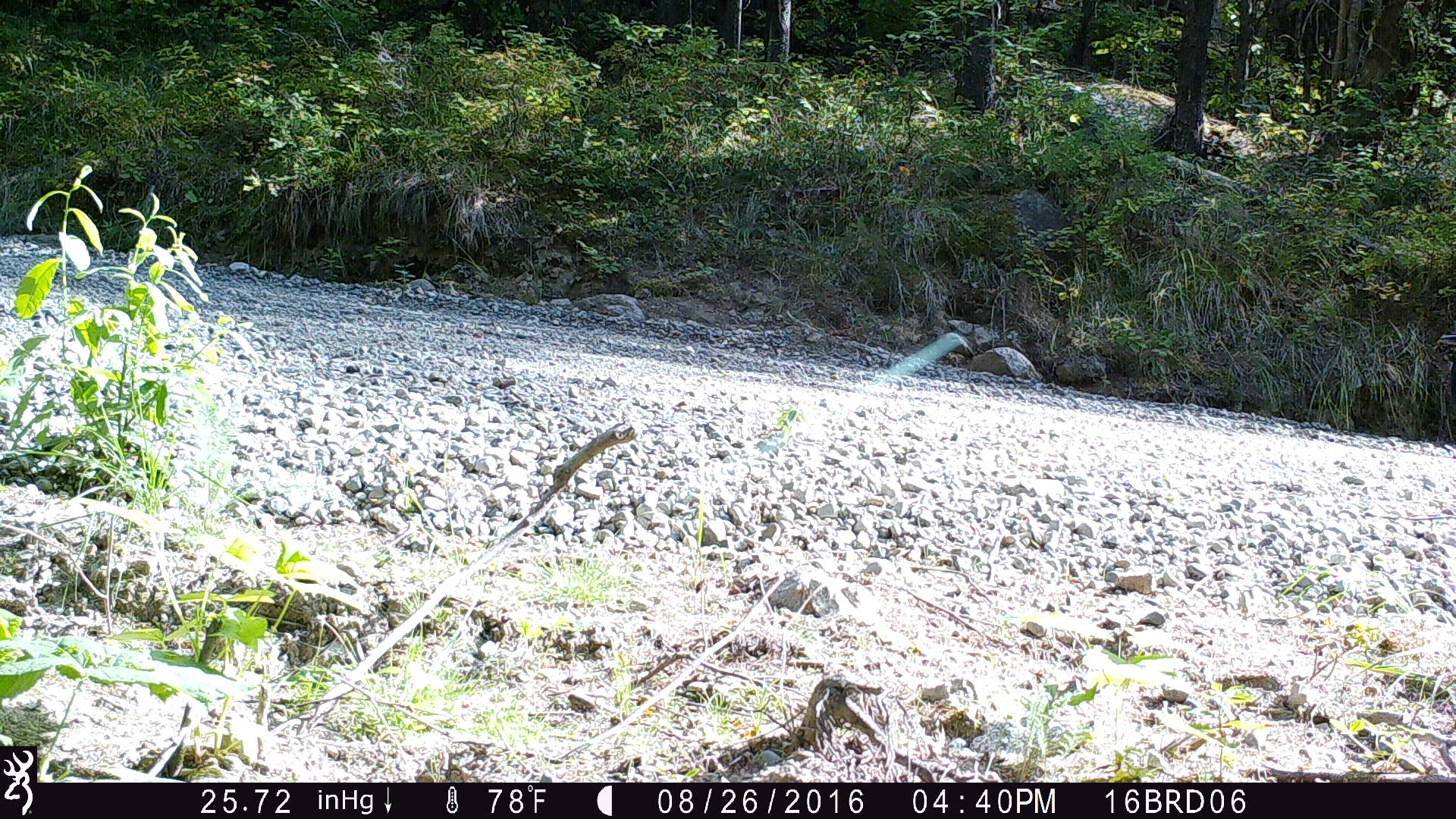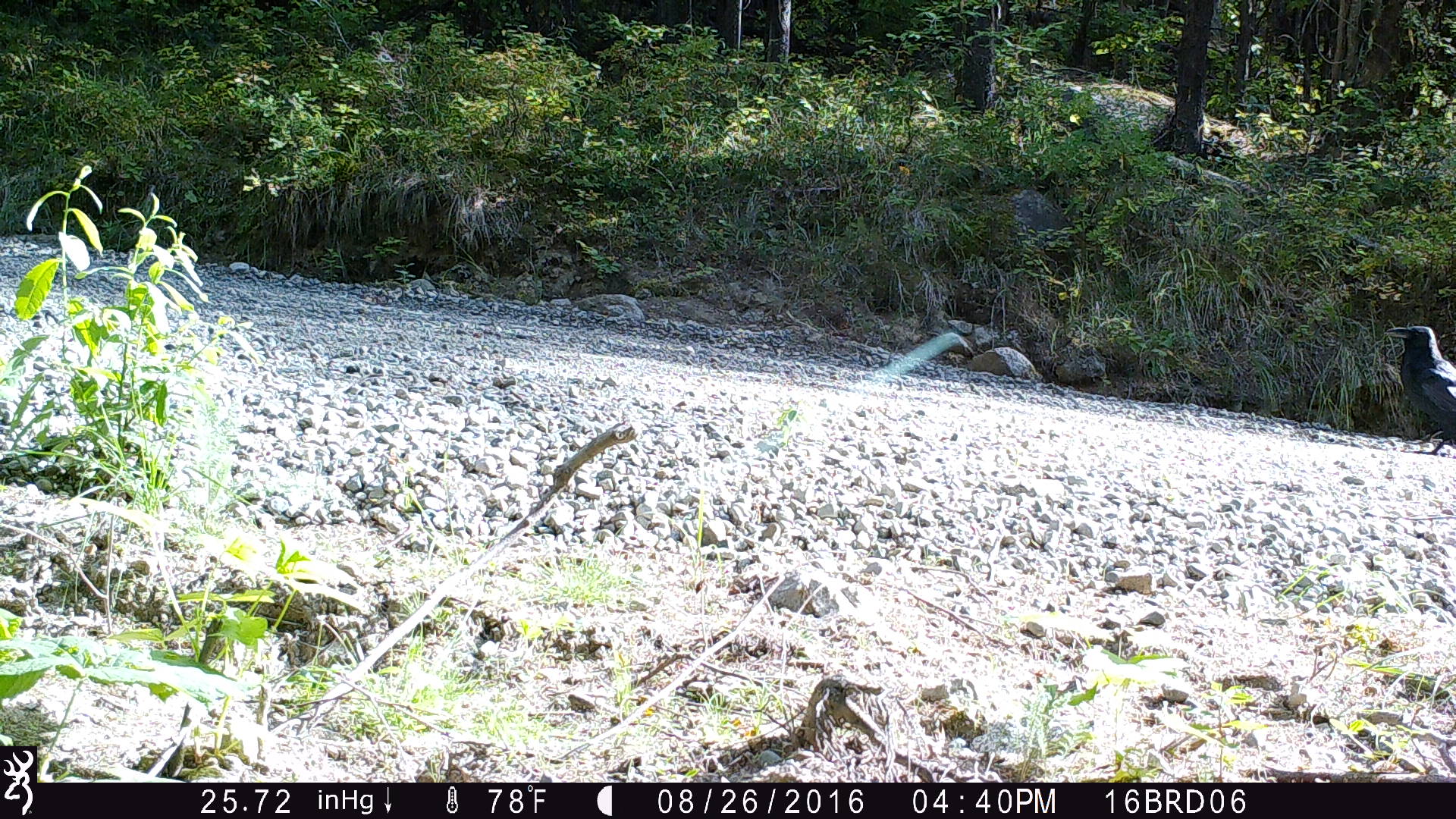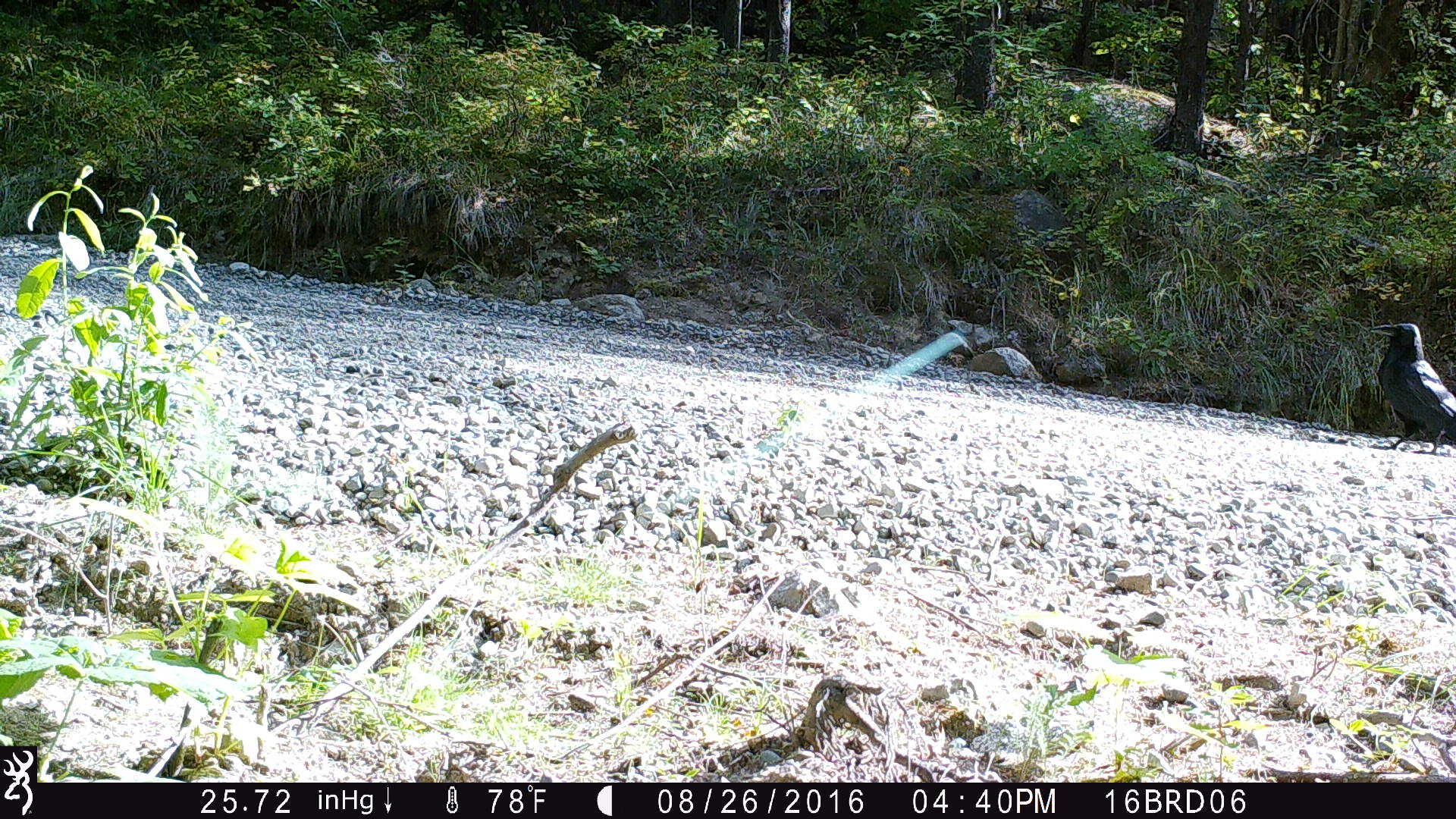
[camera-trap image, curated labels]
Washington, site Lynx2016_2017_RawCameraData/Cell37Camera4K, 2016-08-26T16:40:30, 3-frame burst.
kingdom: Animalia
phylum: Chordata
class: Aves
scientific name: Aves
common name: birds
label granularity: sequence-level